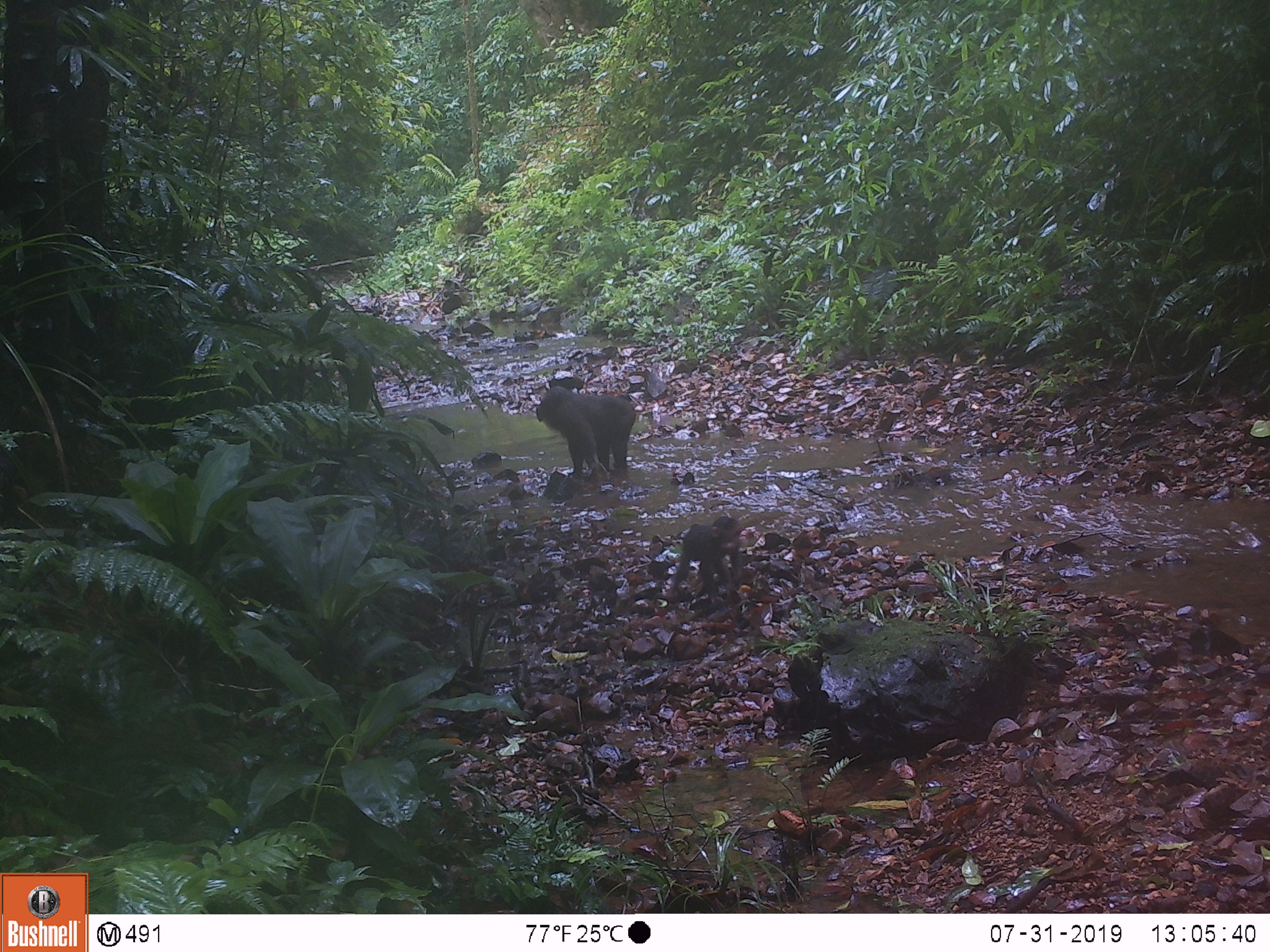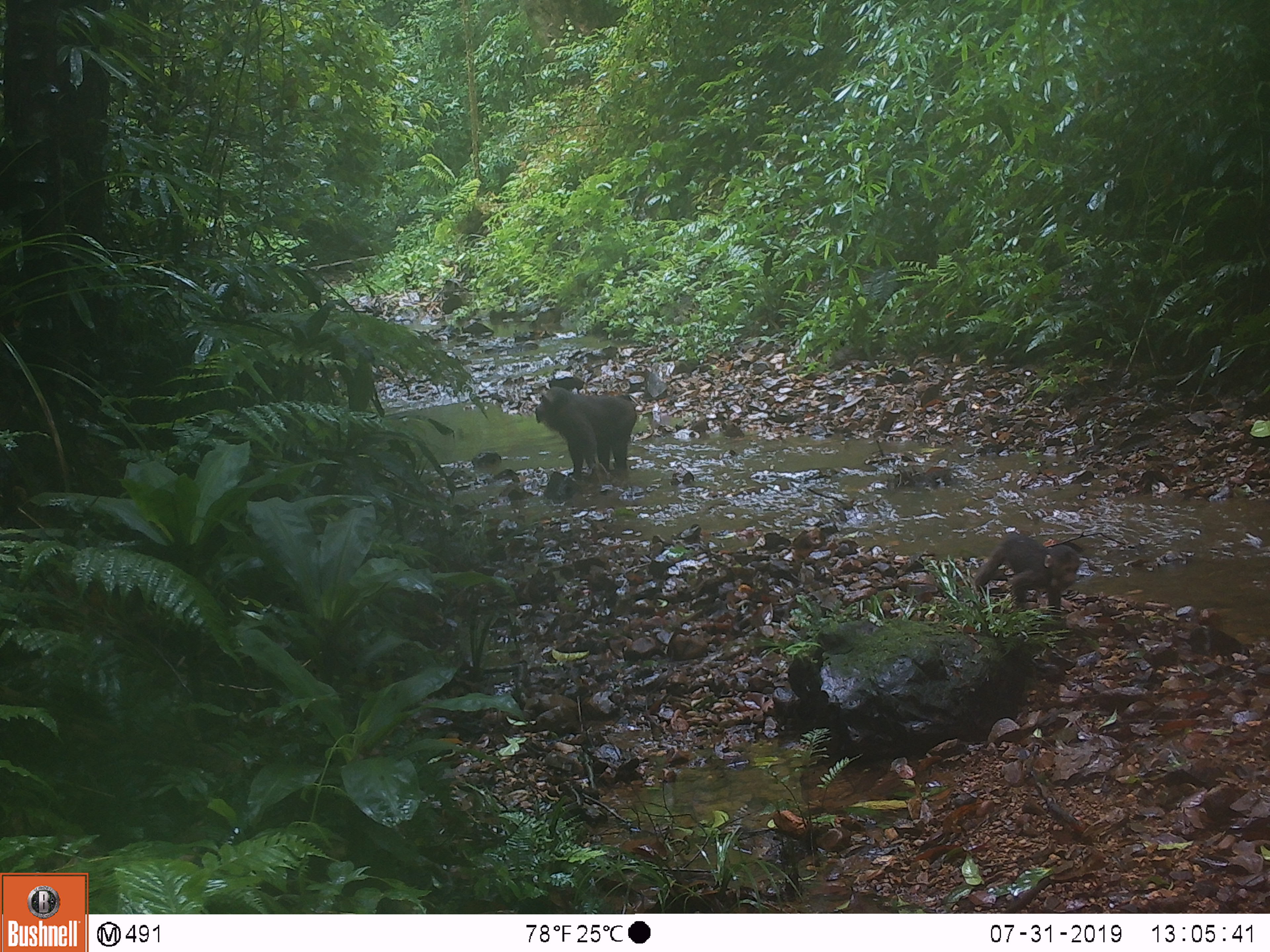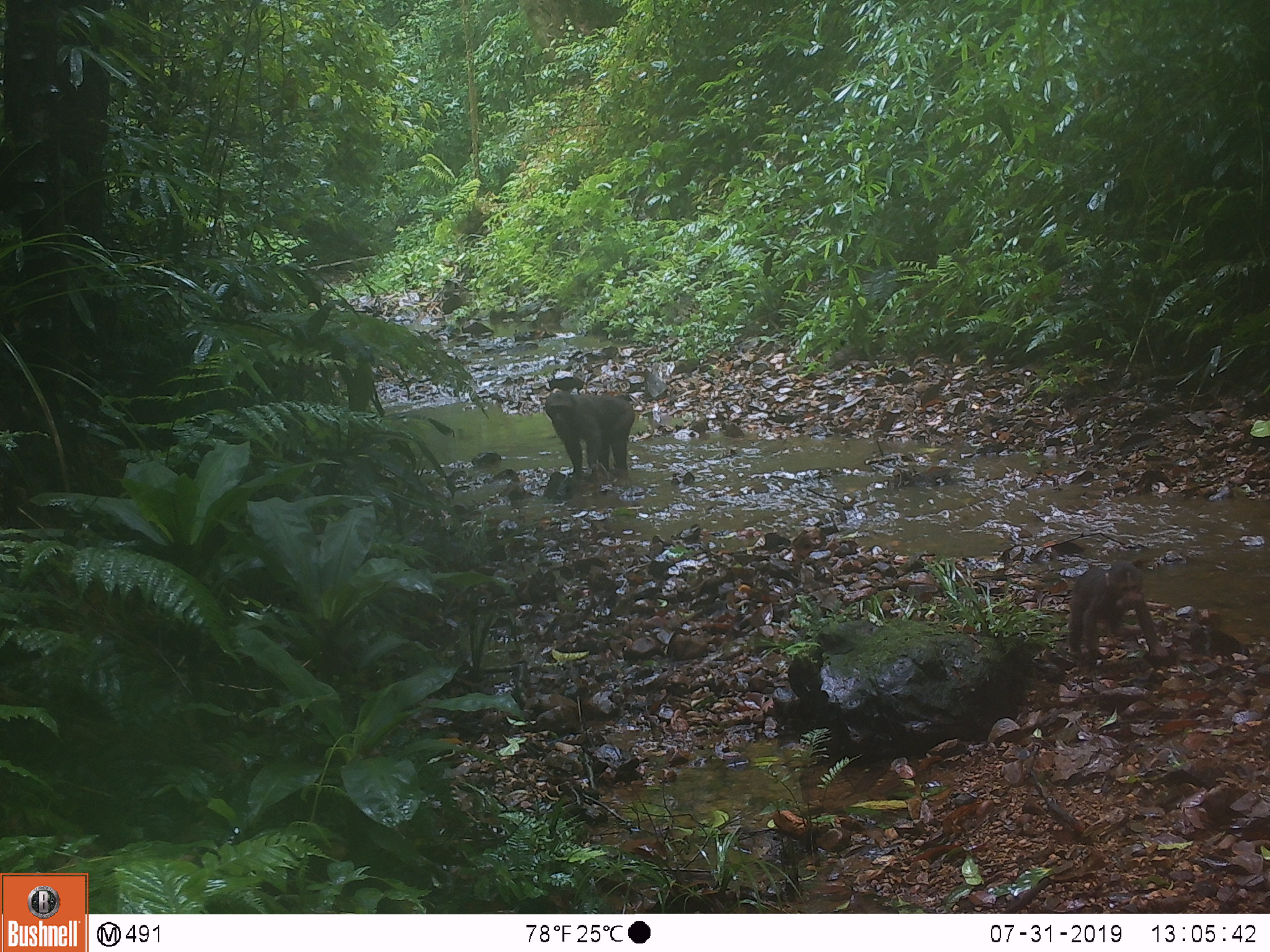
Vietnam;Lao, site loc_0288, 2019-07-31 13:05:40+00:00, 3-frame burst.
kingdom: Animalia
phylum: Chordata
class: Mammalia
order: Primates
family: Cercopithecidae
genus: Macaca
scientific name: Macaca arctoides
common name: stump-tailed macaque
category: stump tailed macaque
Stump tailed macaque (stump-tailed macaque) (Macaca arctoides). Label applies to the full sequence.